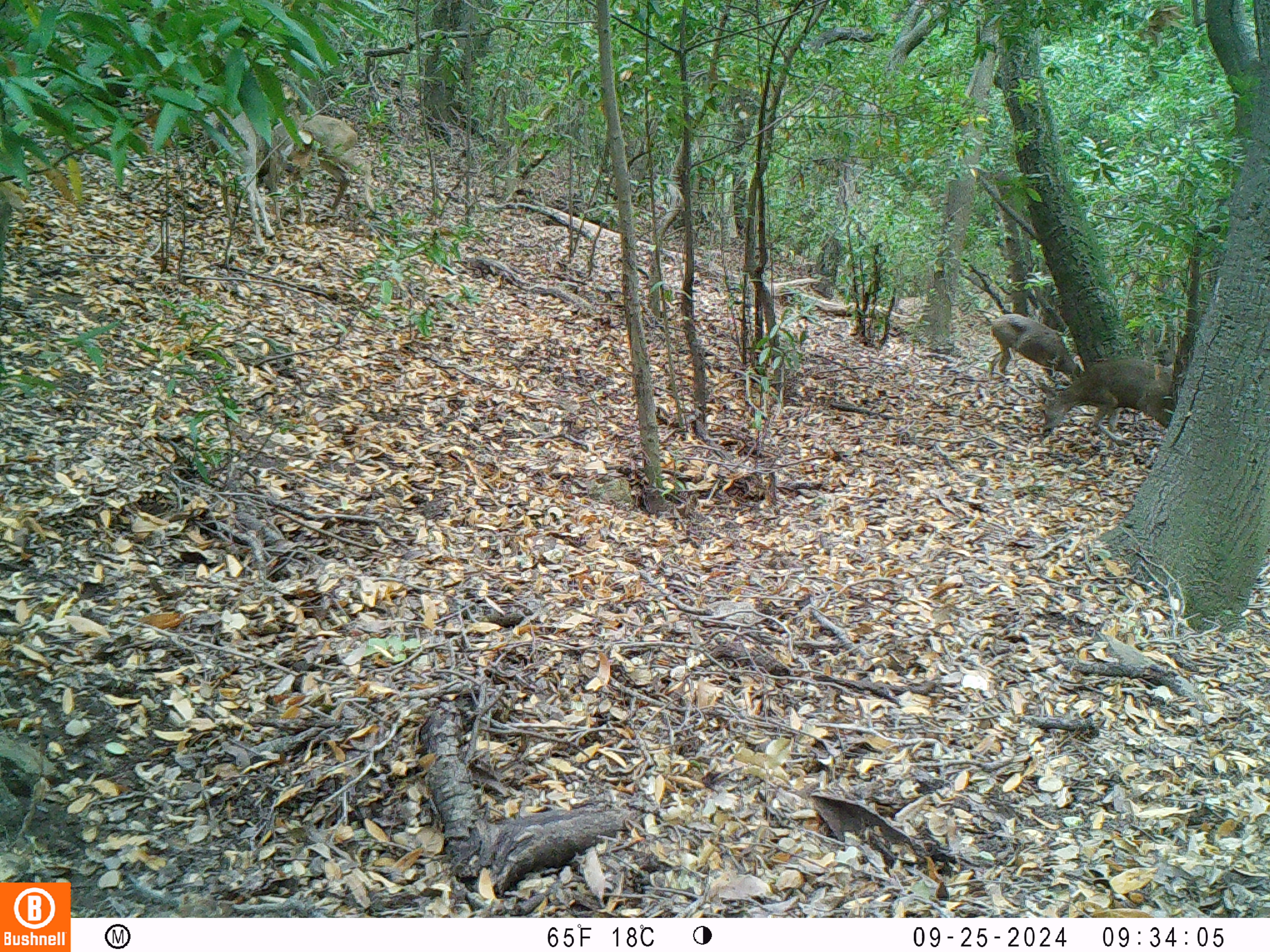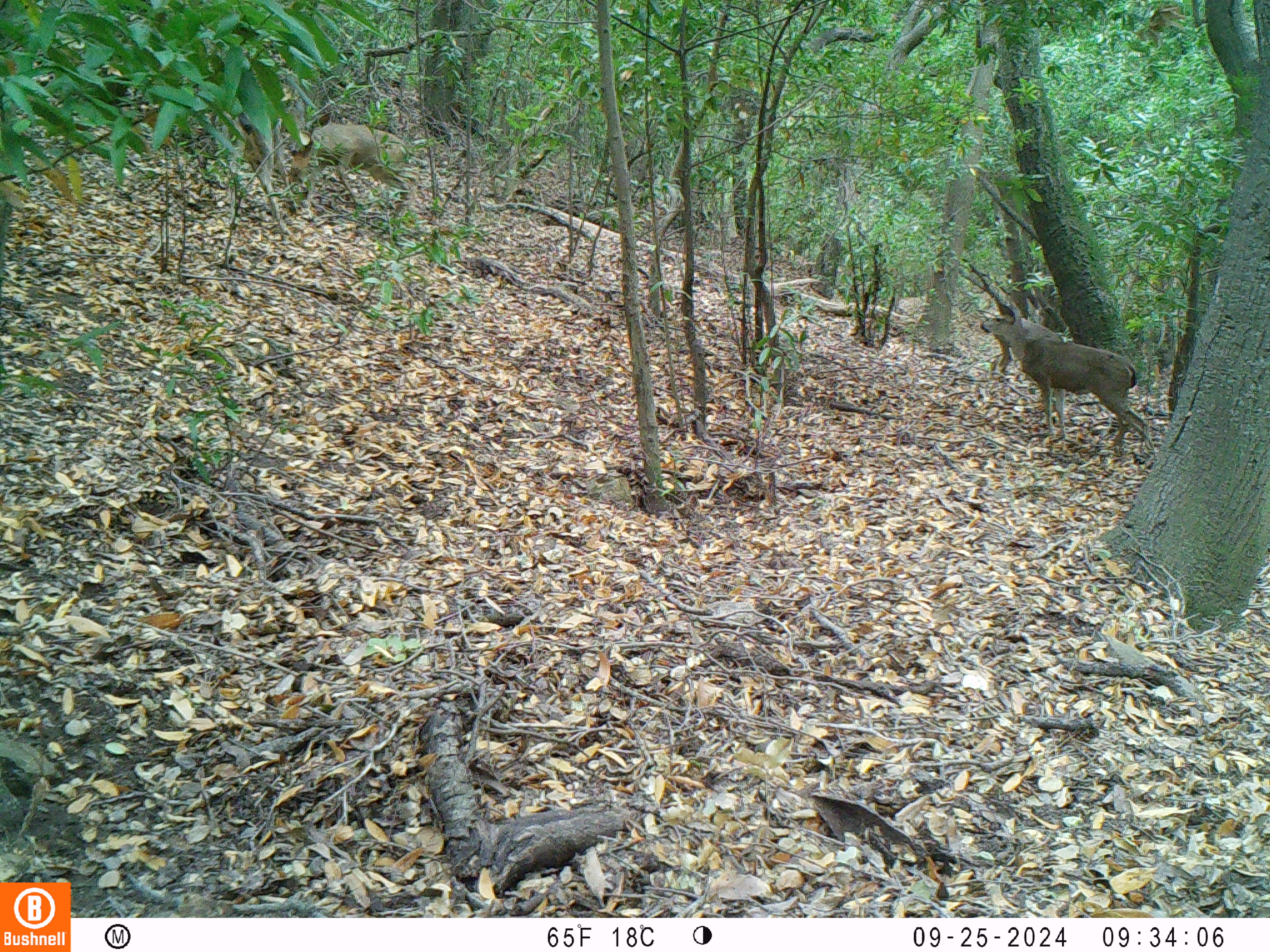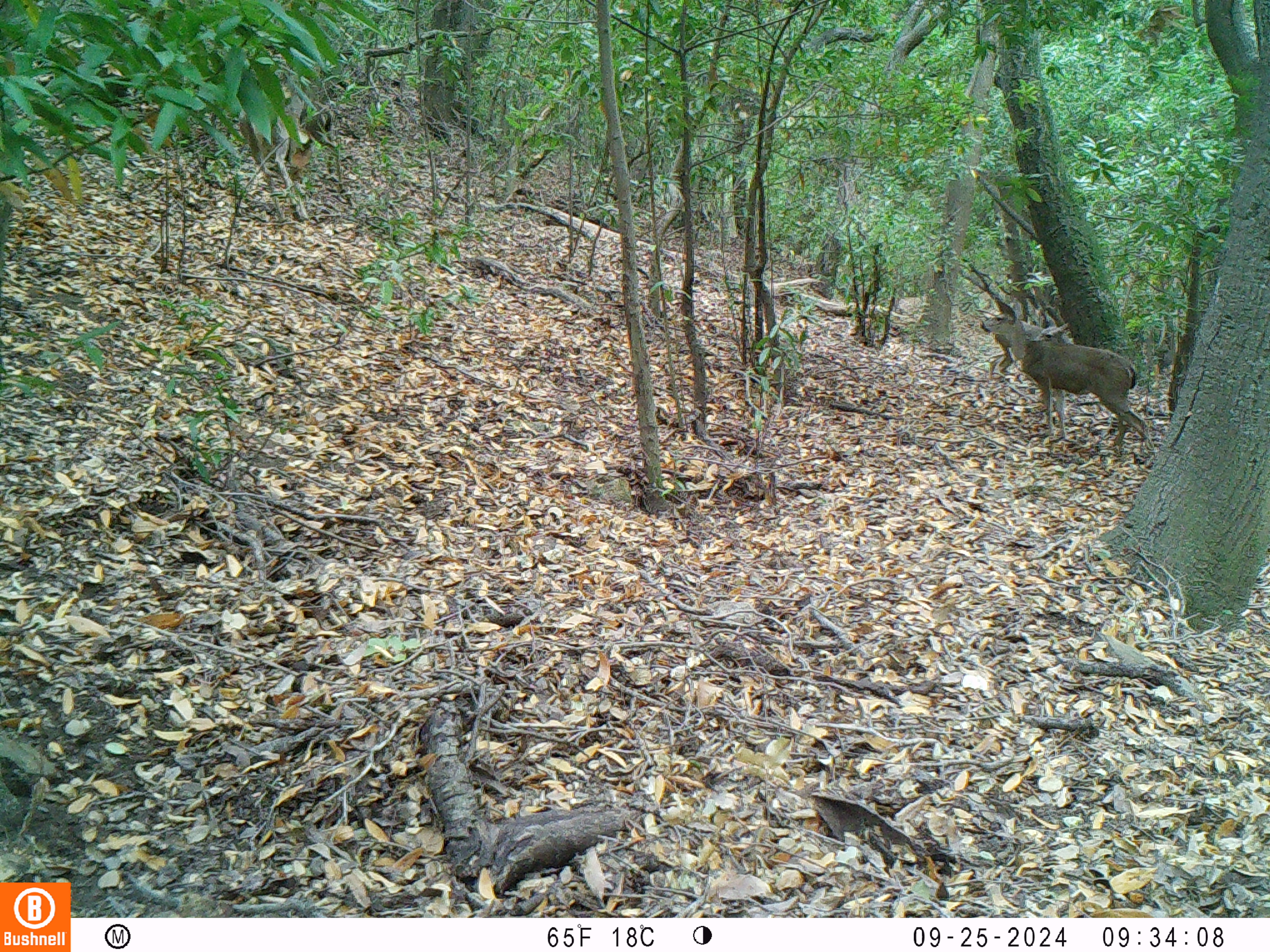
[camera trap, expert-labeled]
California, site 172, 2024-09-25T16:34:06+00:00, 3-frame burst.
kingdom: Animalia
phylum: Chordata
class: Mammalia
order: Artiodactyla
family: Cervidae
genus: Odocoileus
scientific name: Odocoileus hemionus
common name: mule deer